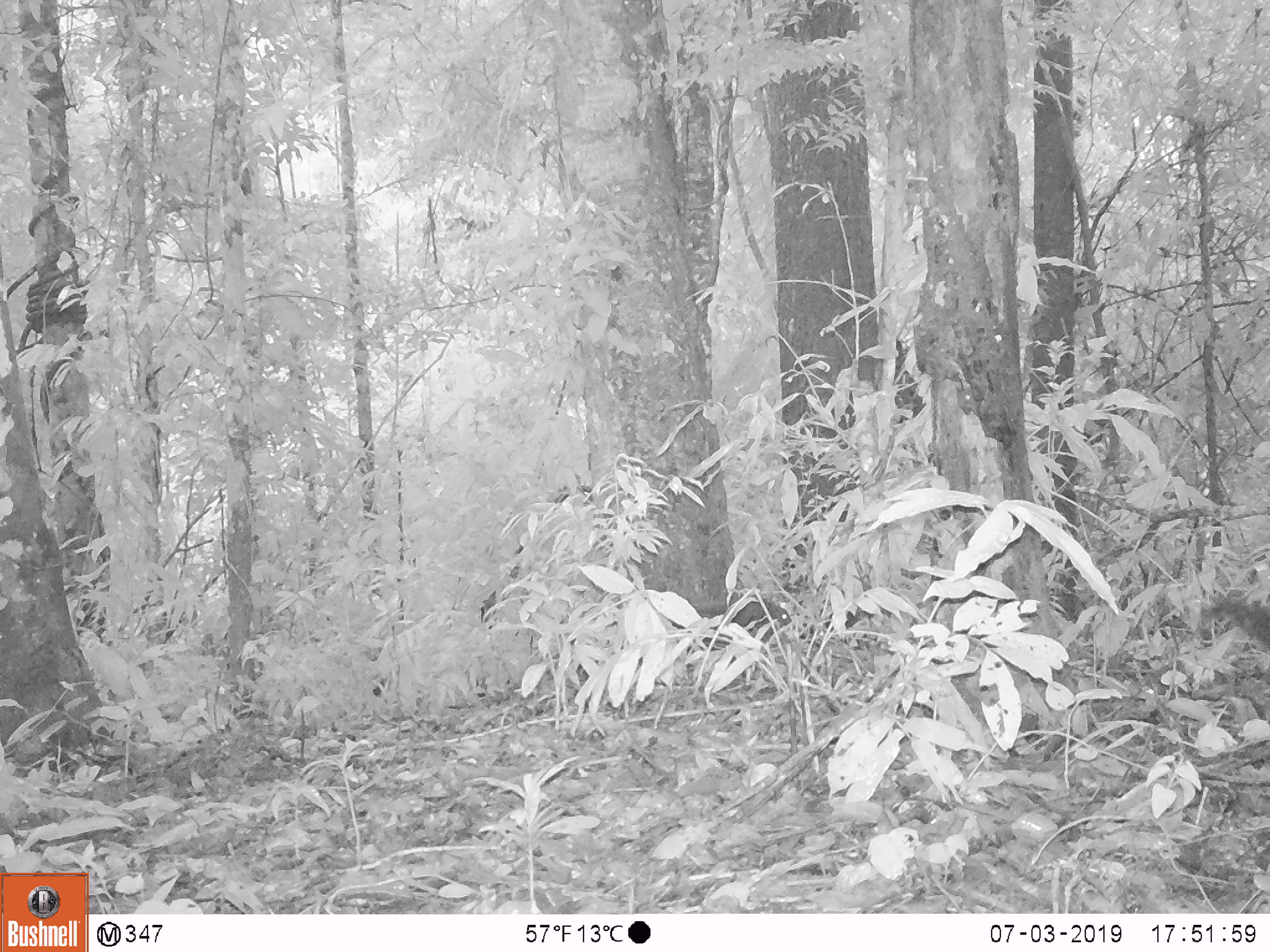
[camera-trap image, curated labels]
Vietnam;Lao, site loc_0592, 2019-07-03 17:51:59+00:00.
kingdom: Animalia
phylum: Chordata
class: Mammalia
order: Rodentia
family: Sciuridae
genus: Callosciurus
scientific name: Callosciurus erythraeus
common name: pallas's squirrel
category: pallass squirrel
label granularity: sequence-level